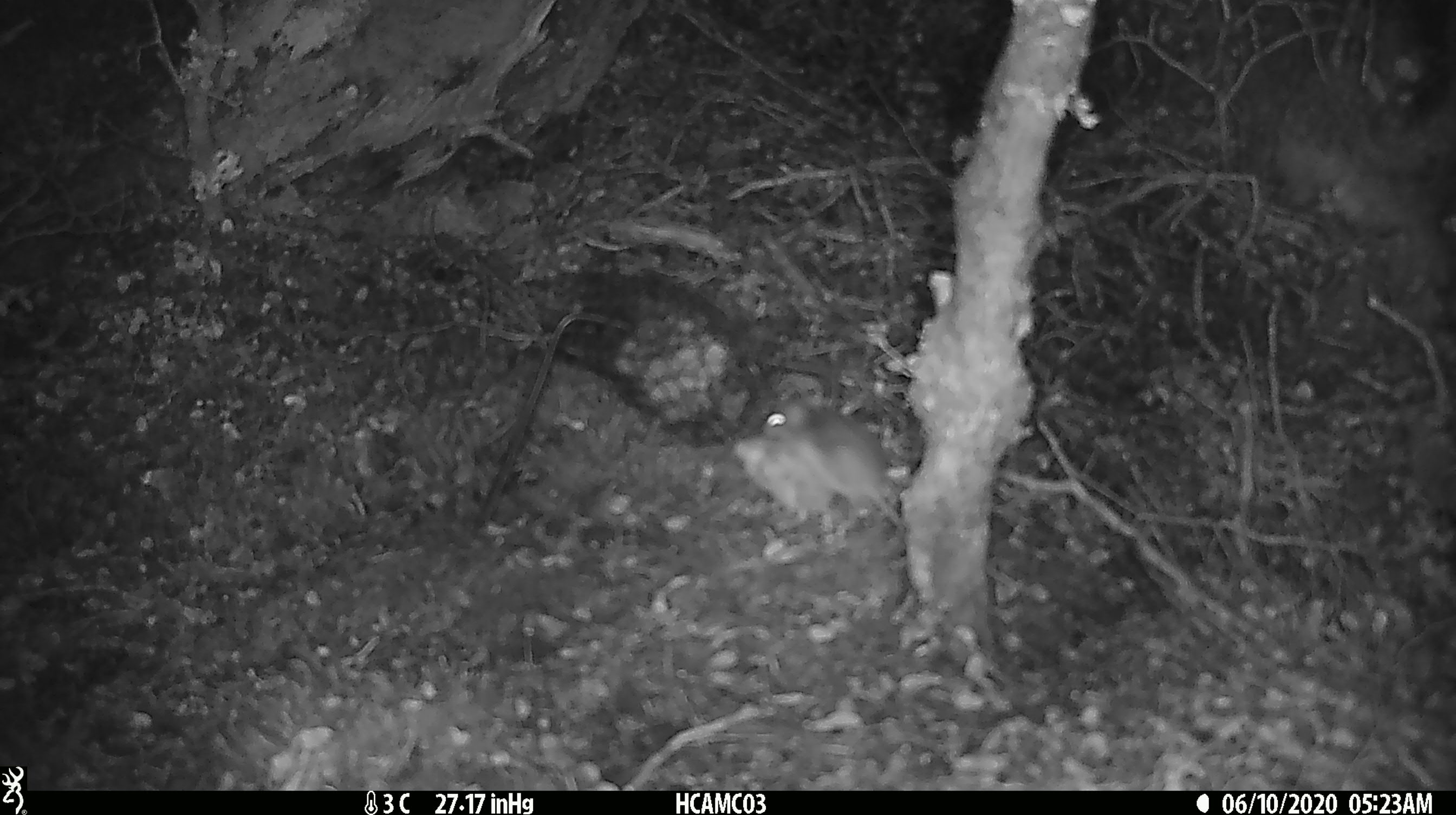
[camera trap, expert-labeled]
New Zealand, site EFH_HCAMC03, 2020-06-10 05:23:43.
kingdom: Animalia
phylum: Chordata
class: Mammalia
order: Rodentia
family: Muridae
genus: Mus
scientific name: Mus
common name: mouse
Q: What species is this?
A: Mouse (Mus).